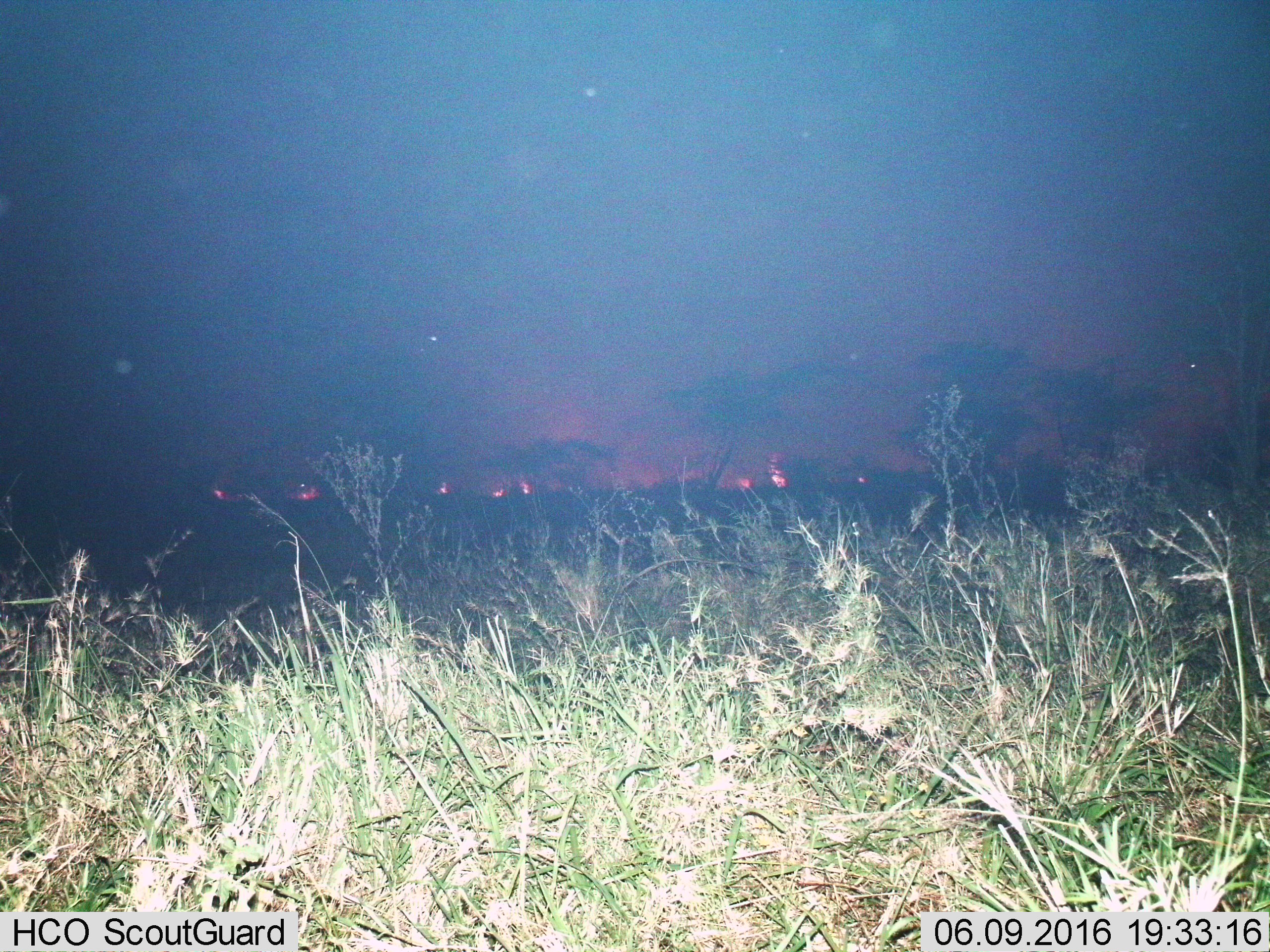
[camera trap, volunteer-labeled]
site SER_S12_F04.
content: unidentified animal